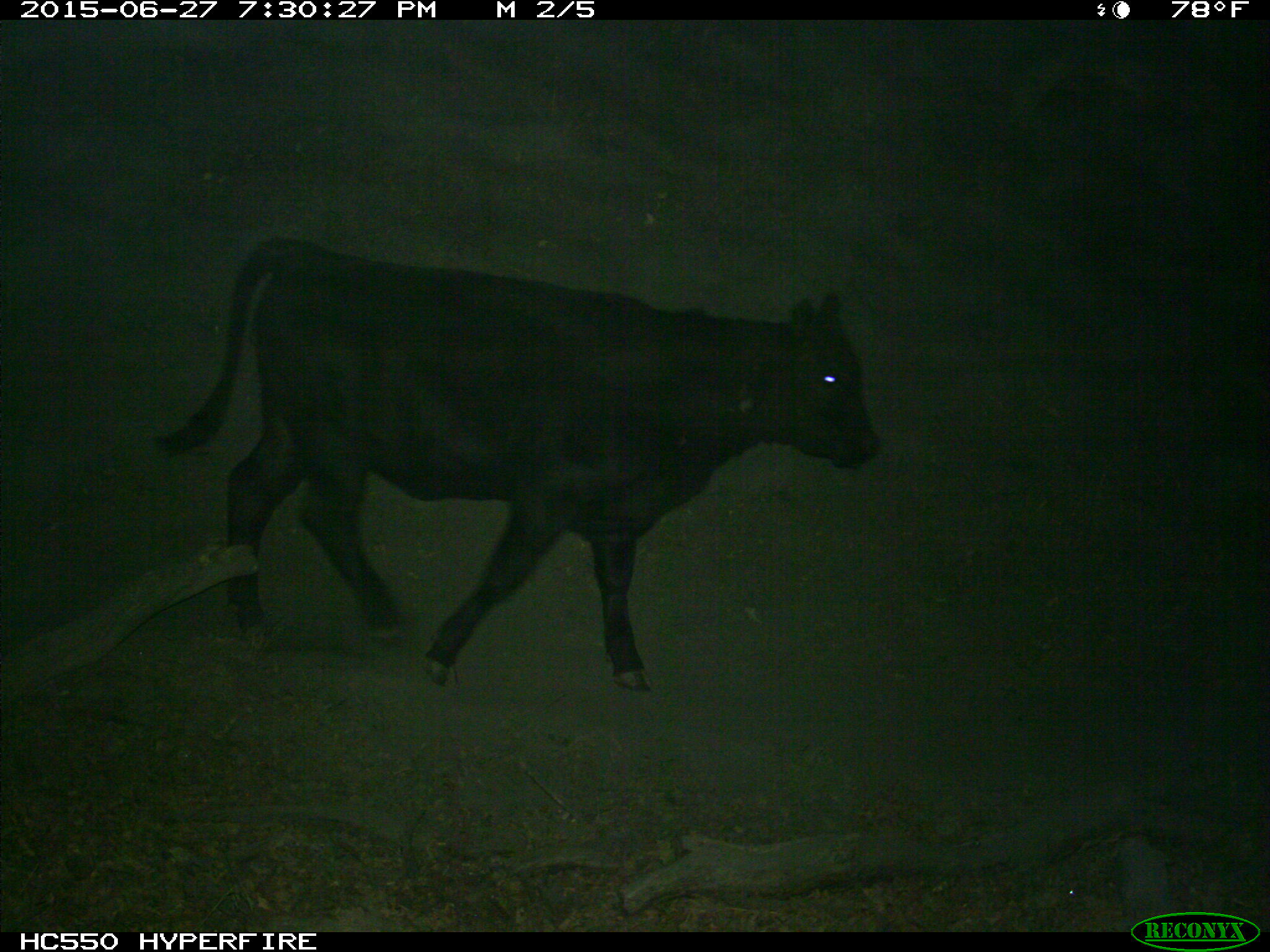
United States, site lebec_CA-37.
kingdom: Animalia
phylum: Chordata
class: Mammalia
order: Artiodactyla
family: Bovidae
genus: Bos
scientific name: Bos taurus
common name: domestic cow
Bos taurus (domestic cow).